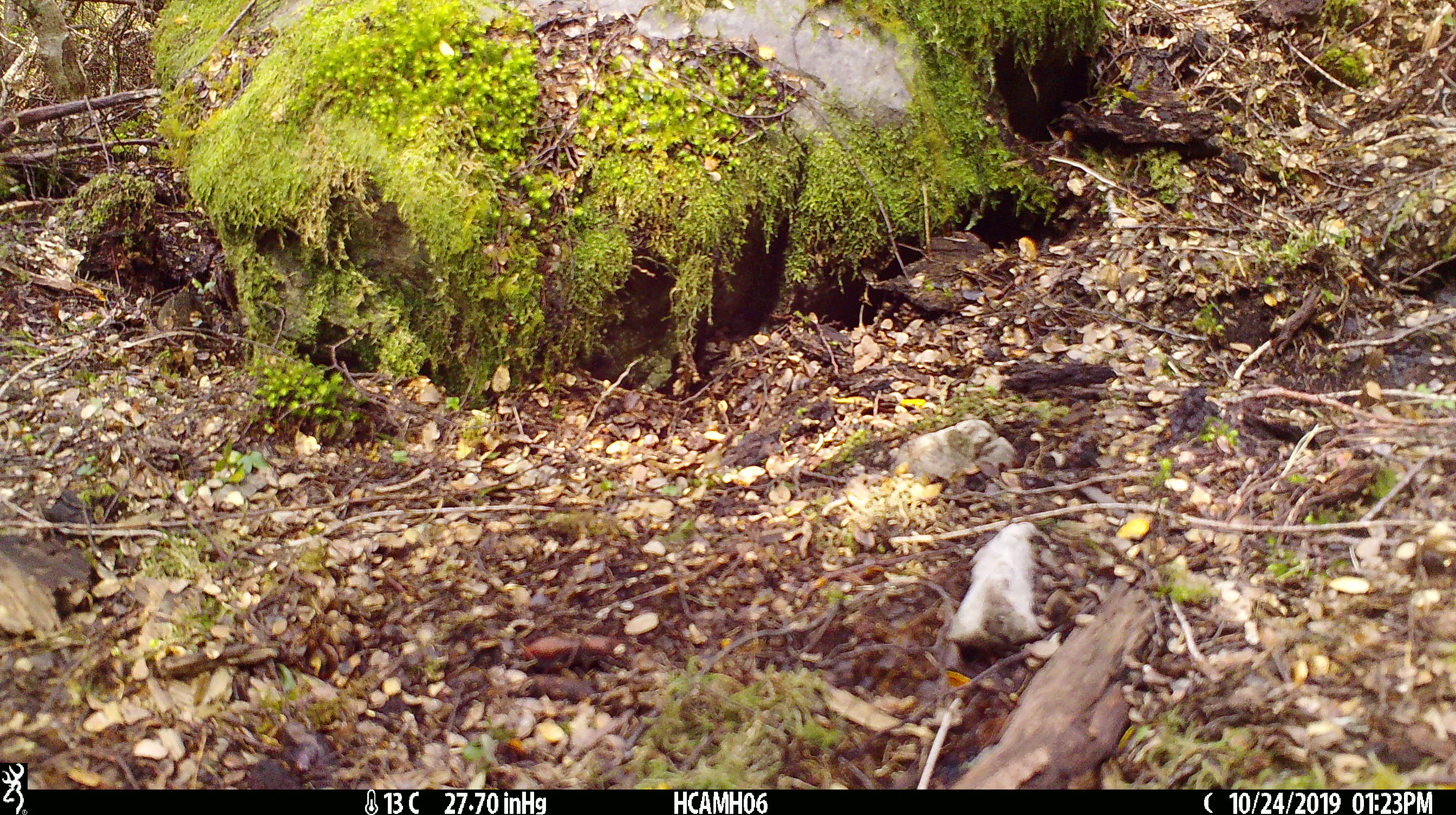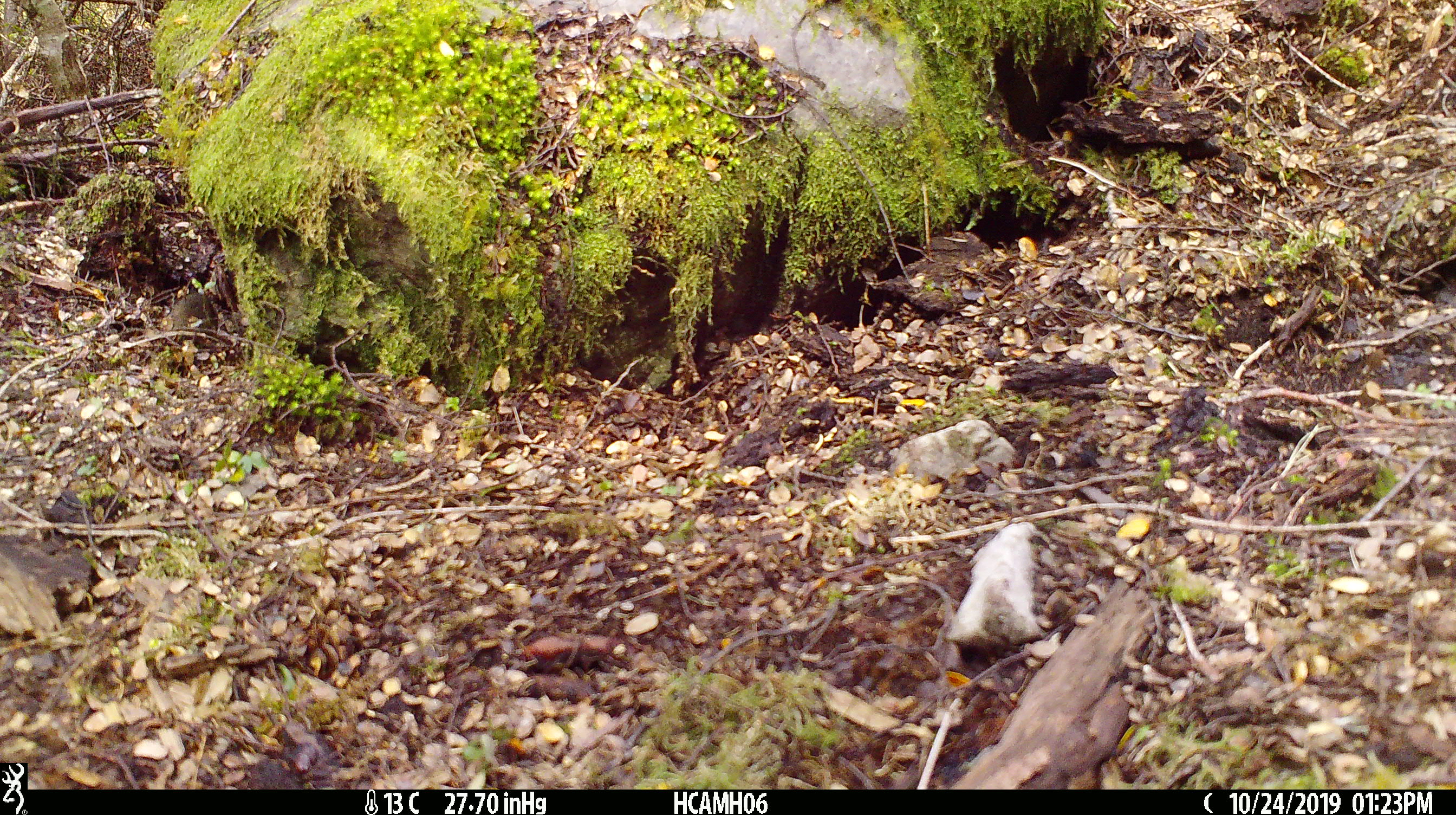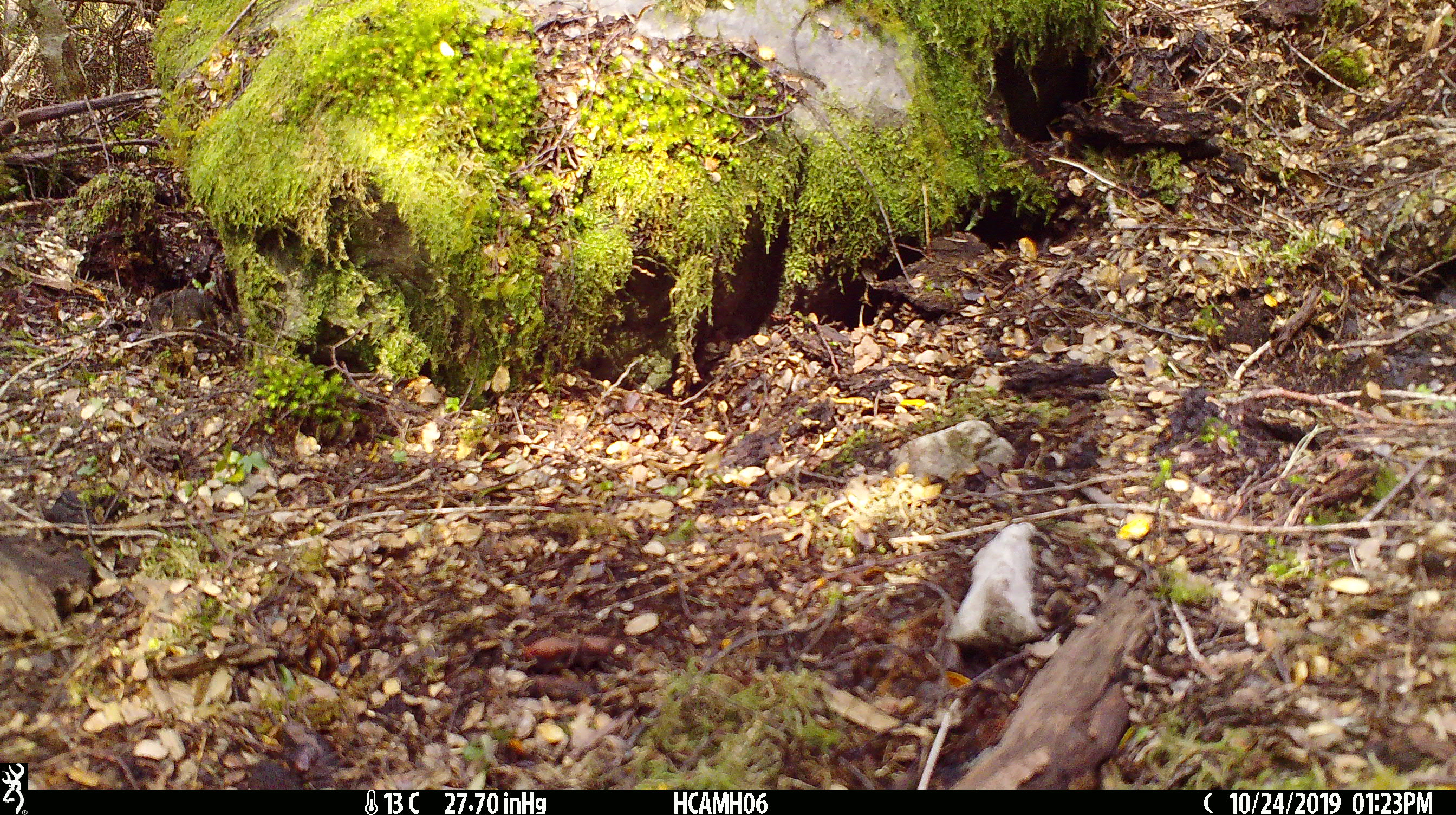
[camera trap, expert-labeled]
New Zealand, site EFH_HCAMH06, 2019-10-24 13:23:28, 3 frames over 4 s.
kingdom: Animalia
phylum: Chordata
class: Mammalia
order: Rodentia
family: Muridae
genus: Mus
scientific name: Mus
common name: mouse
Mouse (Mus).